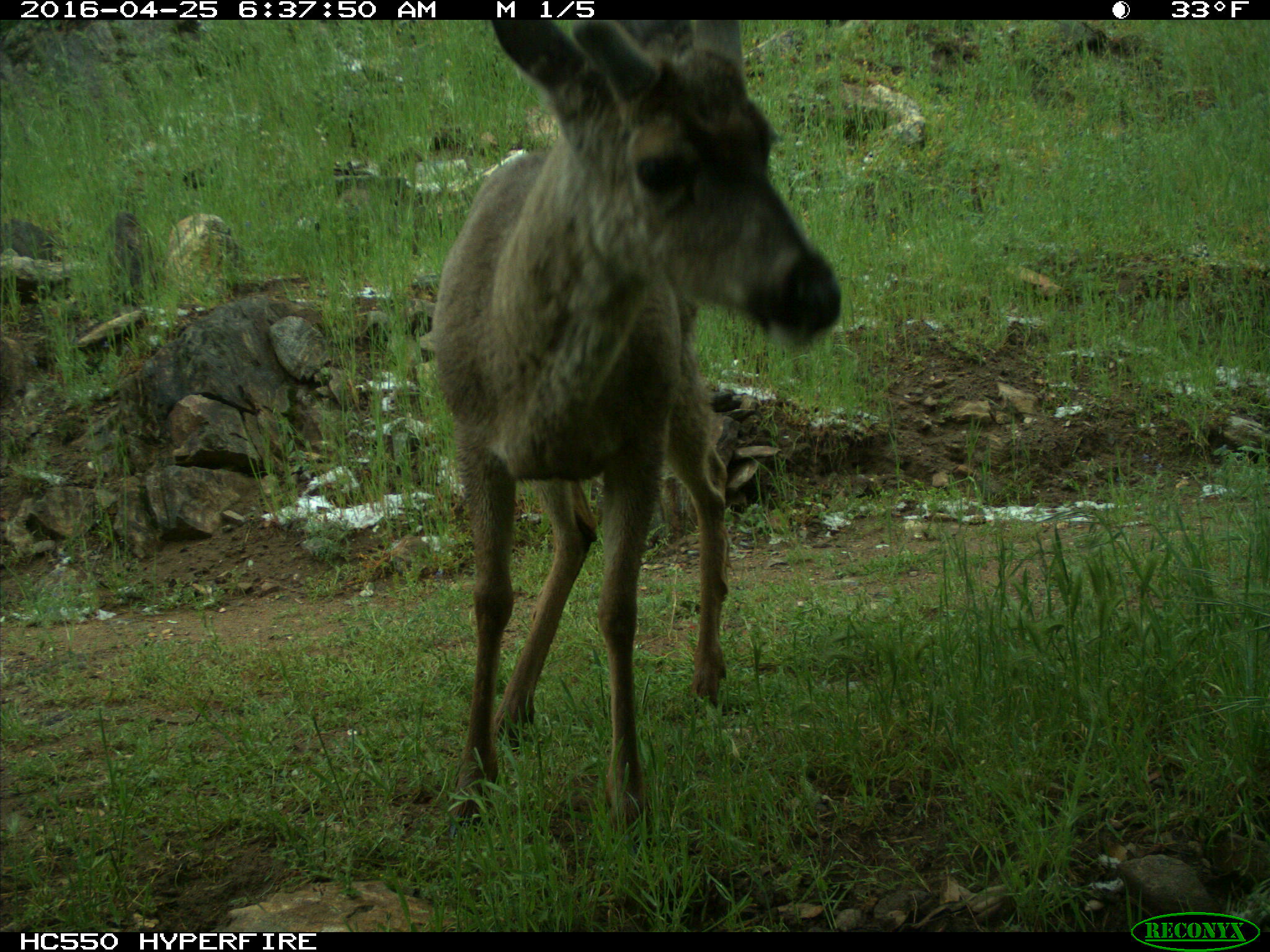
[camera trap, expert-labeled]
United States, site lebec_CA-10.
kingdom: Animalia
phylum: Chordata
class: Mammalia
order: Artiodactyla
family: Cervidae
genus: Odocoileus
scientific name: Odocoileus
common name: deer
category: unidentified deer